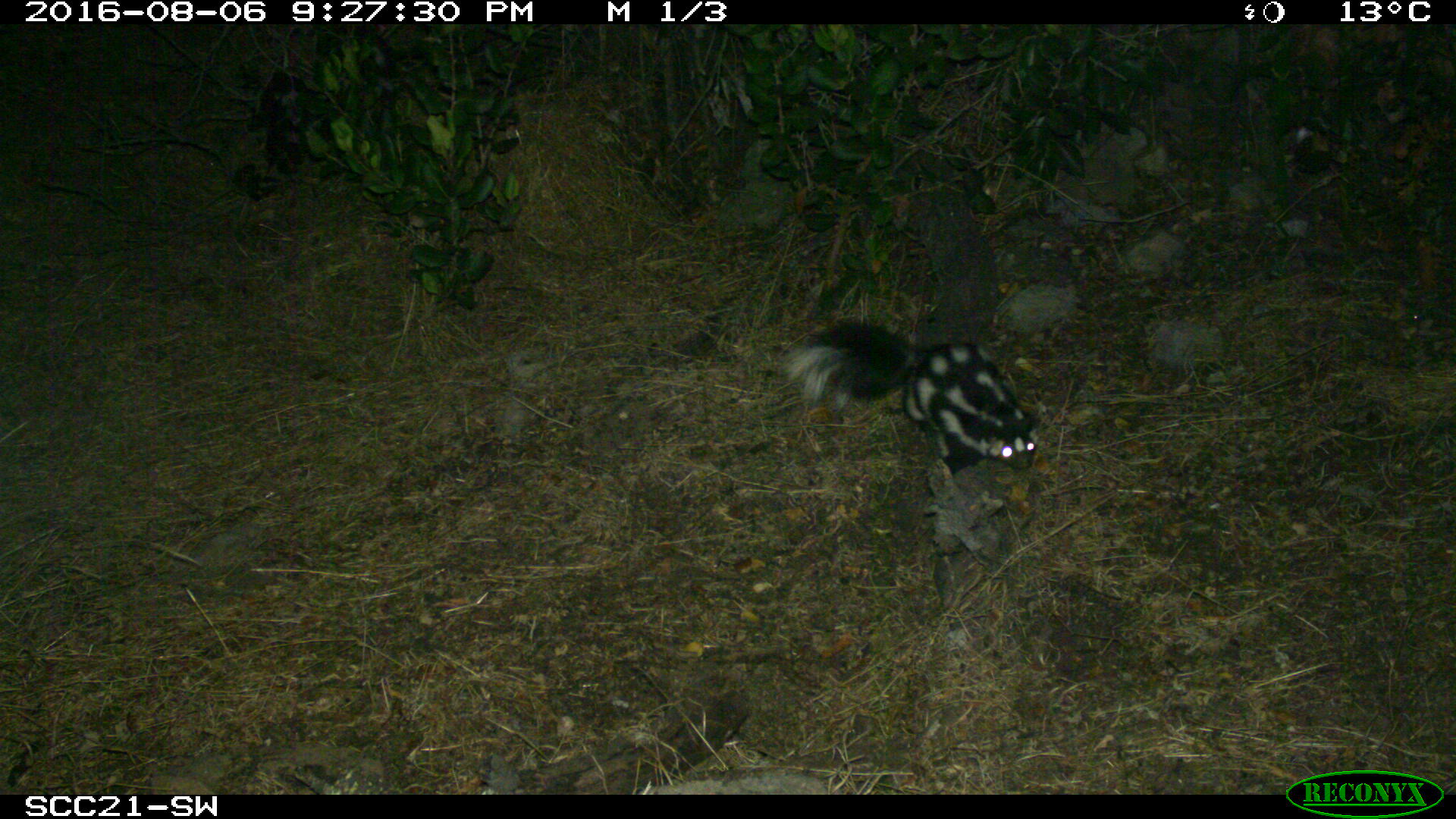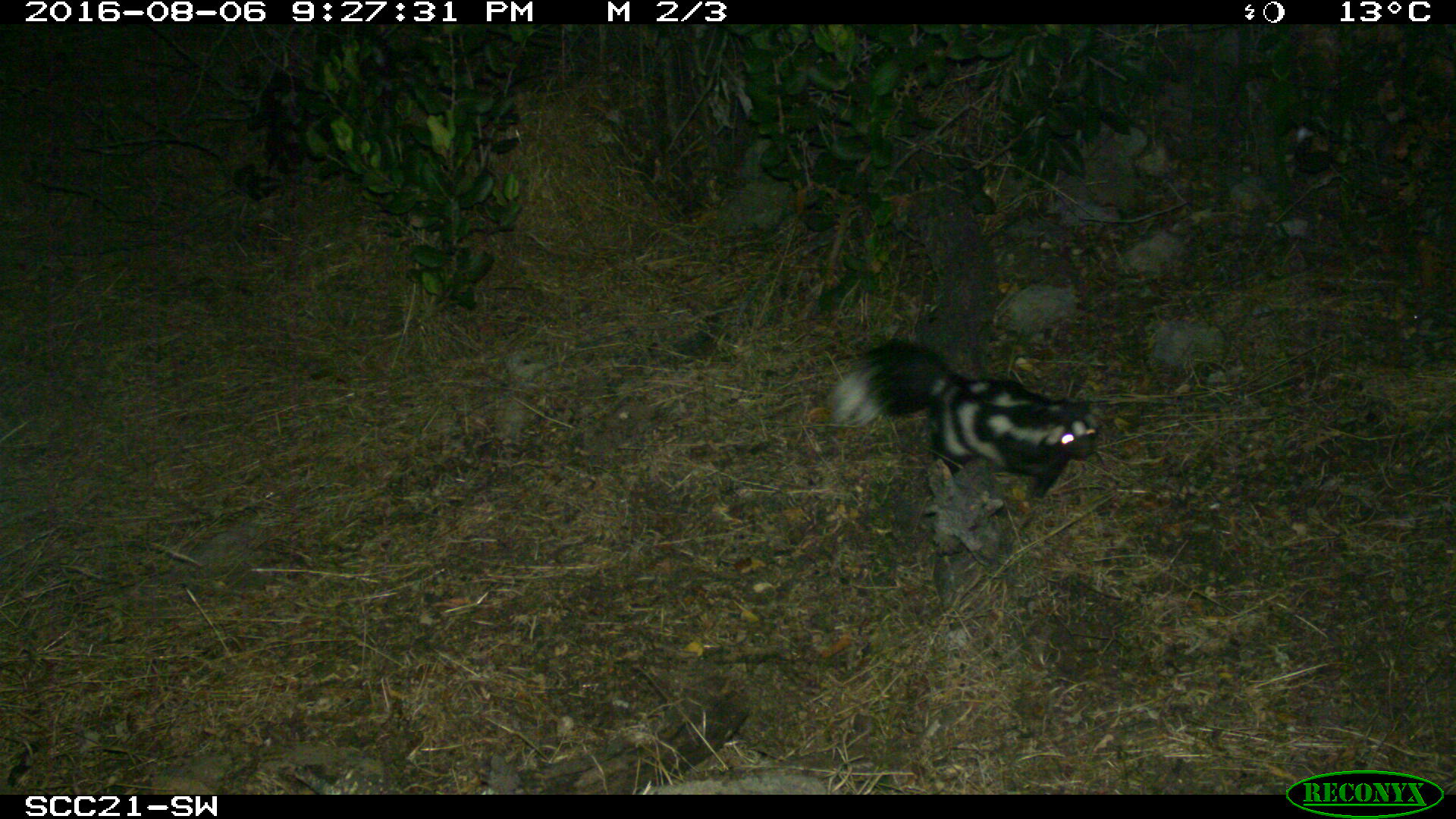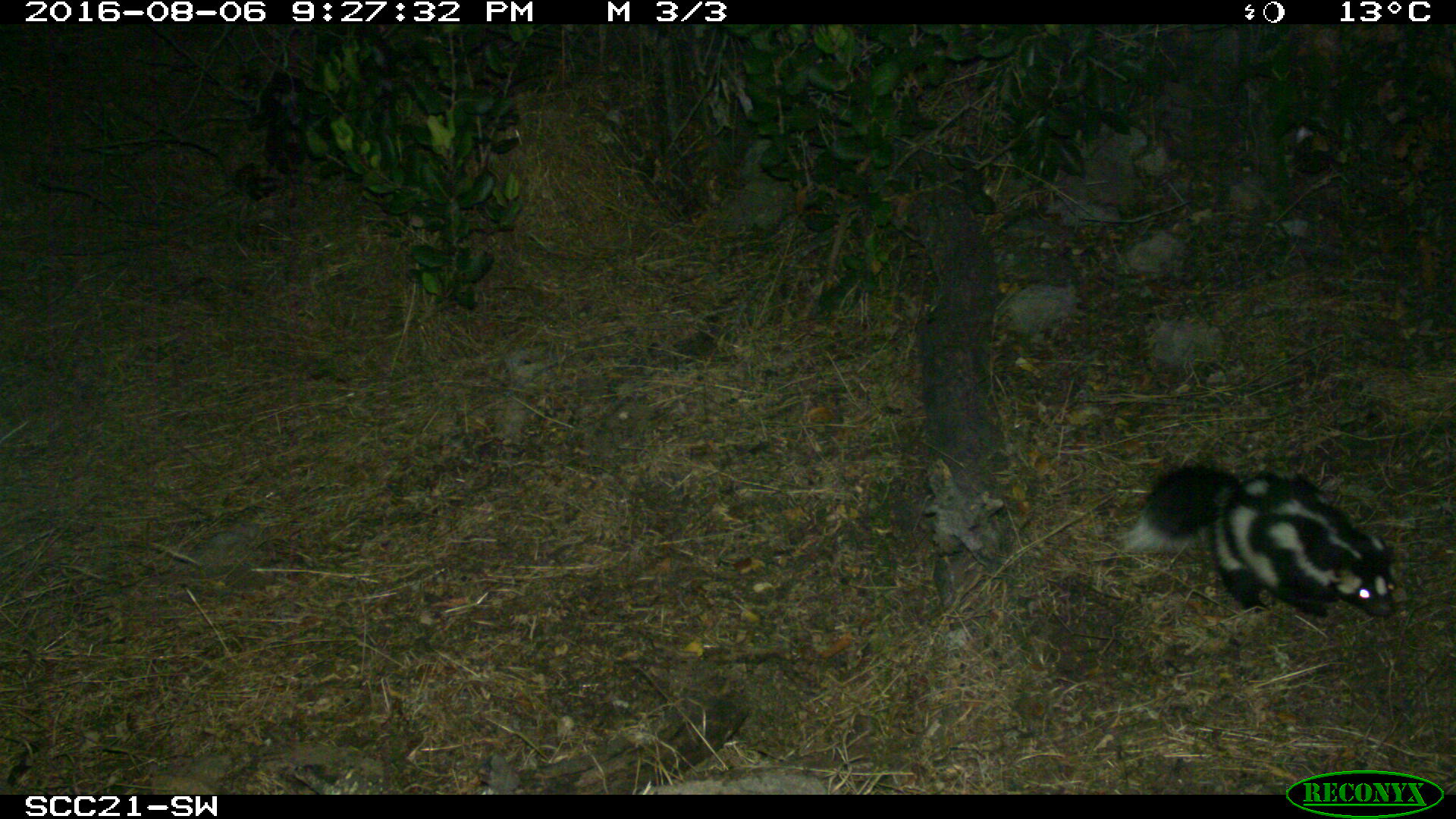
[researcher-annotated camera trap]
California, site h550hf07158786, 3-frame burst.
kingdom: Animalia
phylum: Chordata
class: Mammalia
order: Carnivora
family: Mephitidae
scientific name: Mephitidae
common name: skunk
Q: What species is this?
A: Skunk (Mephitidae).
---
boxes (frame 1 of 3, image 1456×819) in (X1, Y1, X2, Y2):
skunk: (786, 318, 1040, 470)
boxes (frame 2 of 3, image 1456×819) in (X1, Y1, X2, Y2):
skunk: (825, 339, 1097, 498)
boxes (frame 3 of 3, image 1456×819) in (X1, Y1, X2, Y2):
skunk: (1116, 463, 1397, 618)